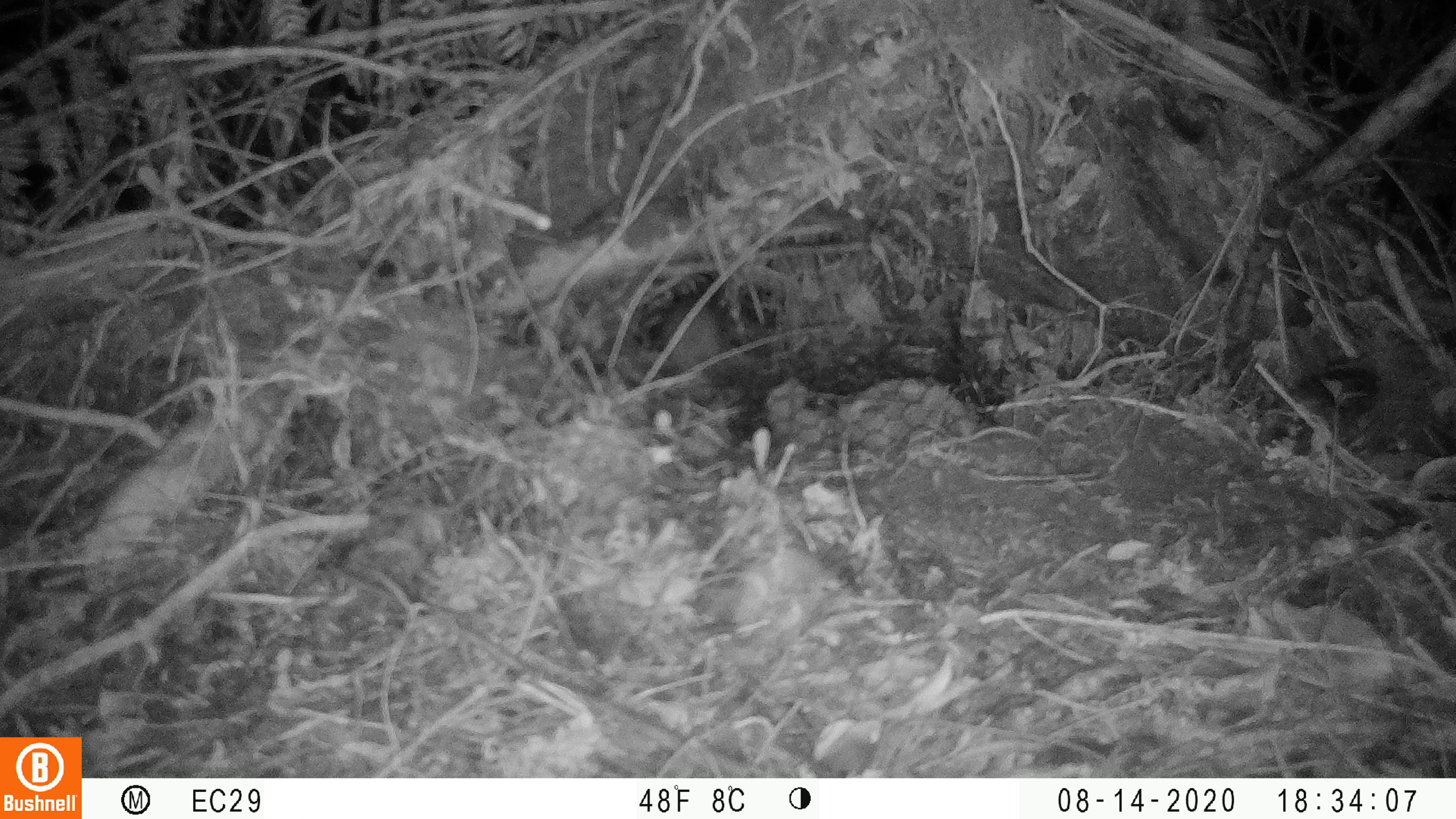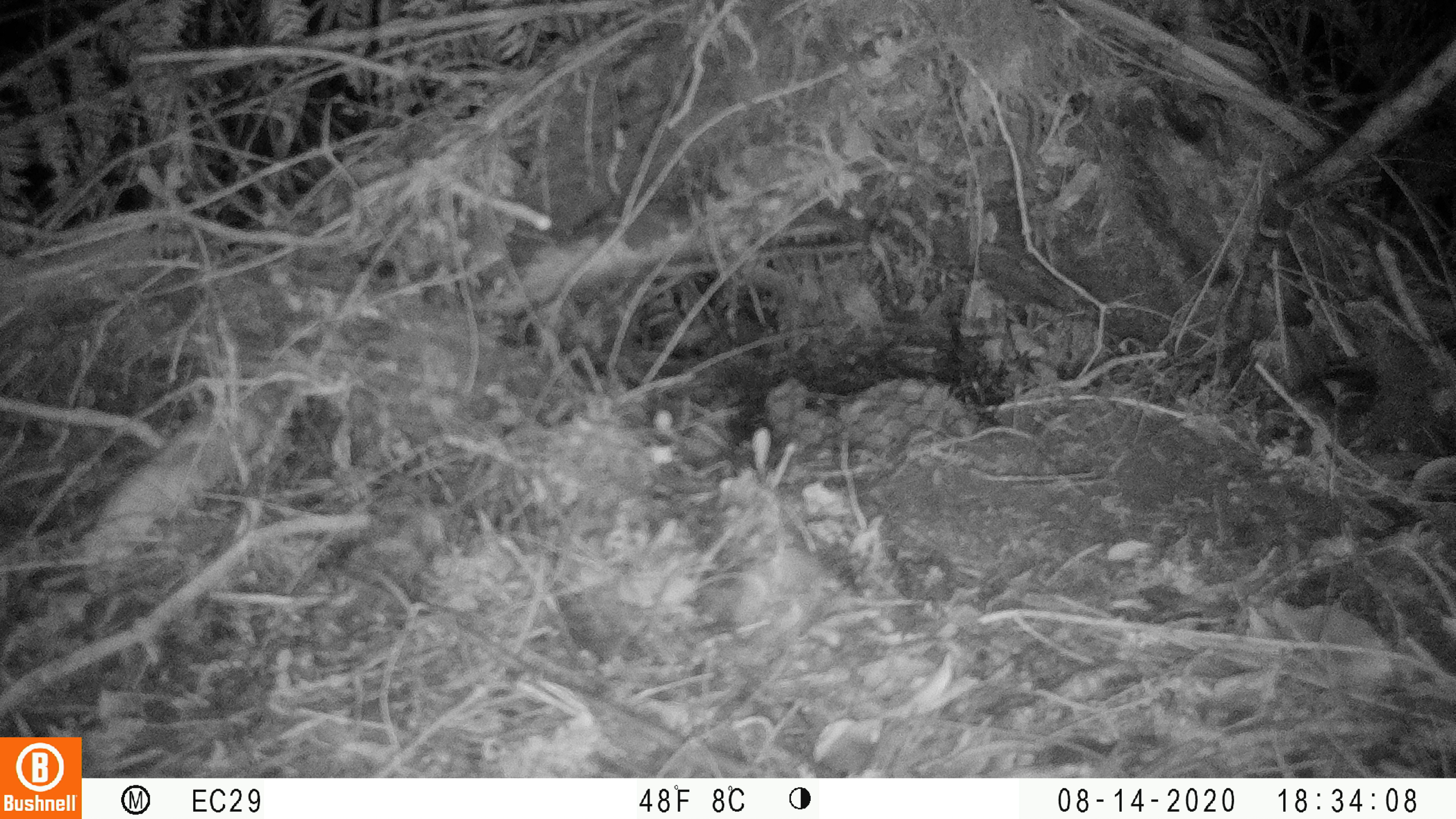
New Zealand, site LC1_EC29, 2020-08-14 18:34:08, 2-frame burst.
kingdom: Animalia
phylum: Chordata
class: Mammalia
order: Rodentia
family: Muridae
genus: Rattus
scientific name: Rattus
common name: rat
Rat (Rattus).